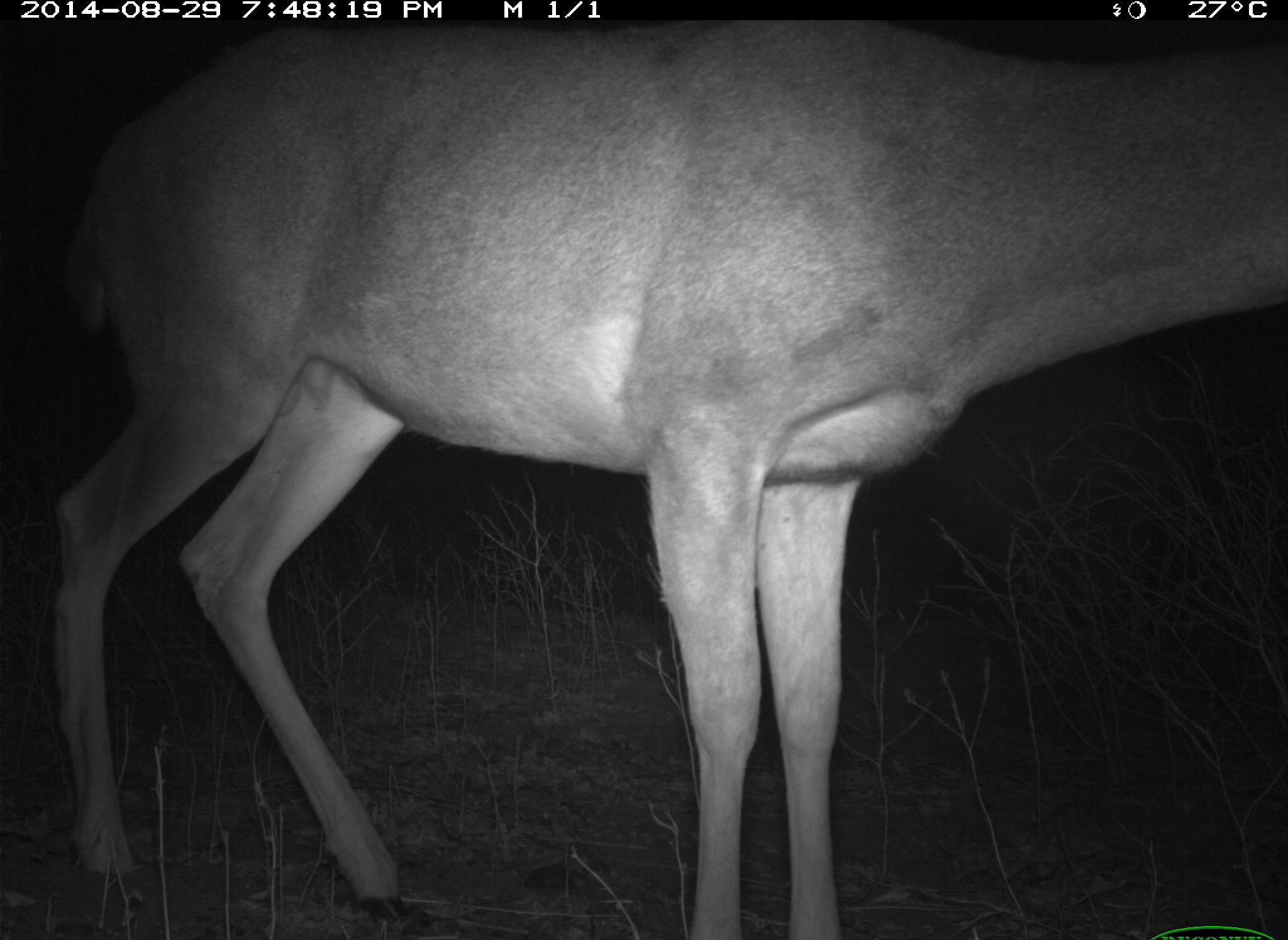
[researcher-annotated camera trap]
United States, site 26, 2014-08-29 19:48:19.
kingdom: Animalia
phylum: Chordata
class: Mammalia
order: Artiodactyla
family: Cervidae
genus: Odocoileus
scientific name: Odocoileus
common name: deer